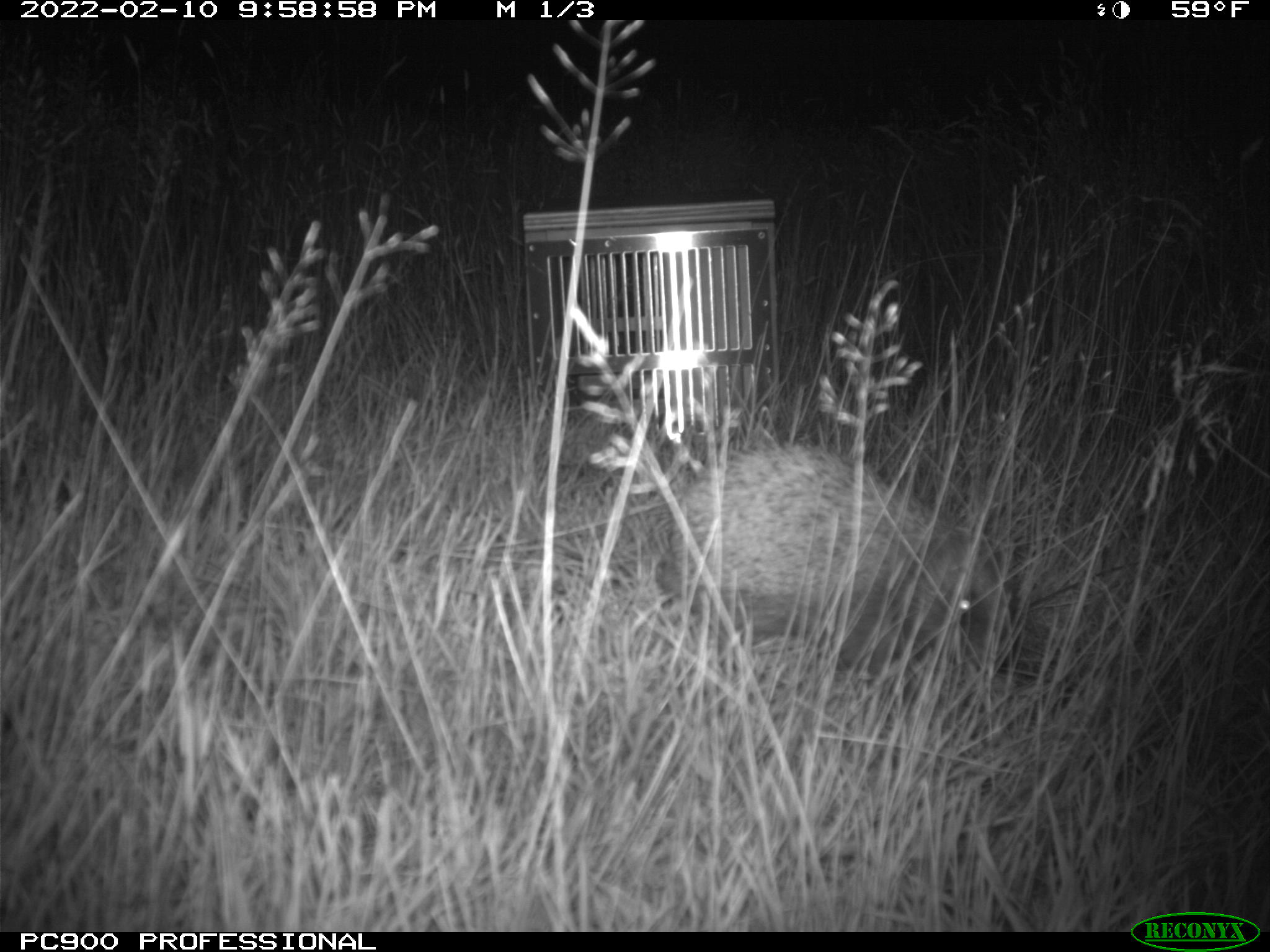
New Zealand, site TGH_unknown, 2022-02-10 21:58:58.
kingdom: Animalia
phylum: Chordata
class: Mammalia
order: Eulipotyphla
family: Erinaceidae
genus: Erinaceus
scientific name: Erinaceus europaeus europaeus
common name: european hedgehog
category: hedgehog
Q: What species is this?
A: Hedgehog (european hedgehog) (Erinaceus europaeus europaeus).